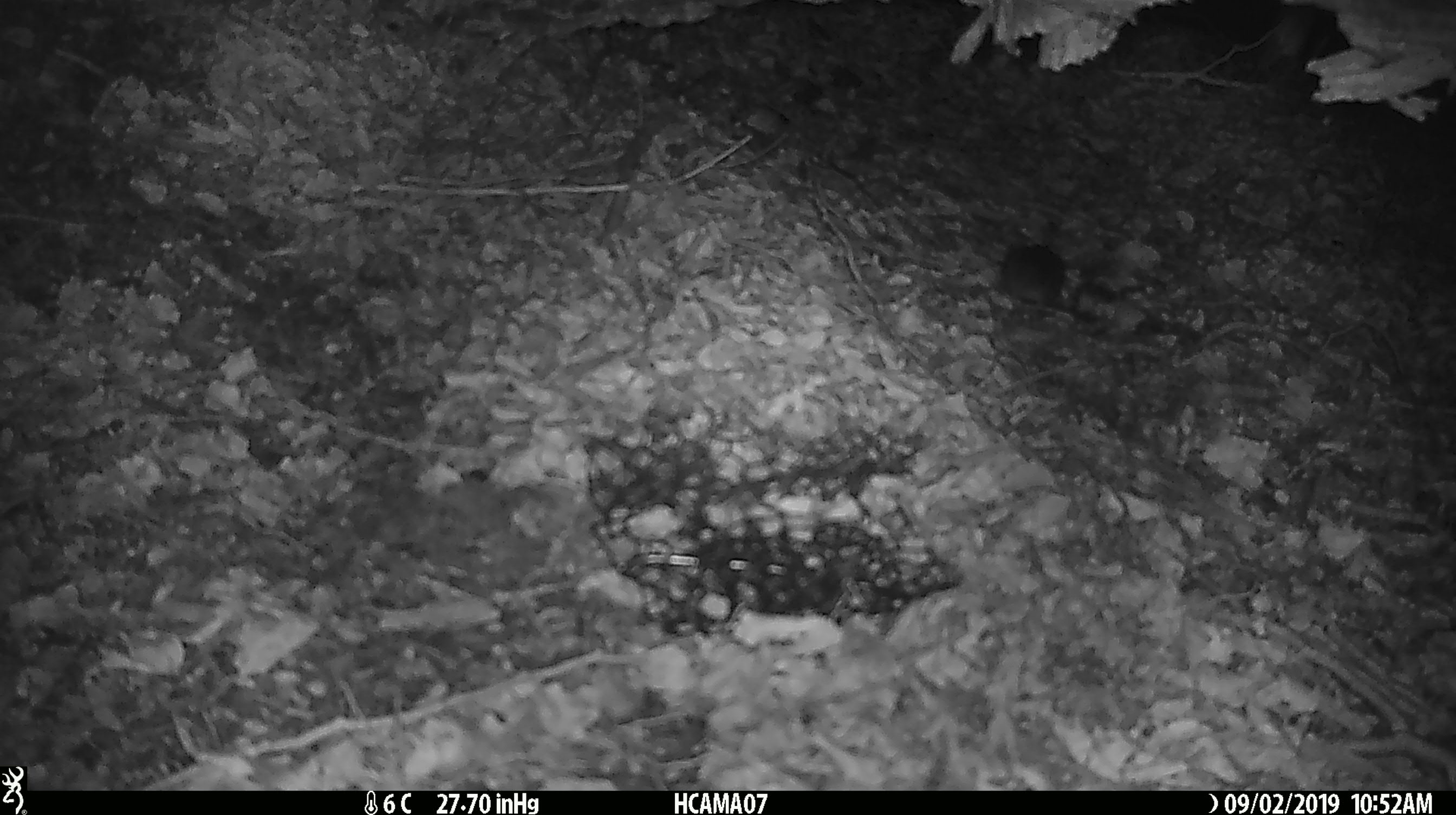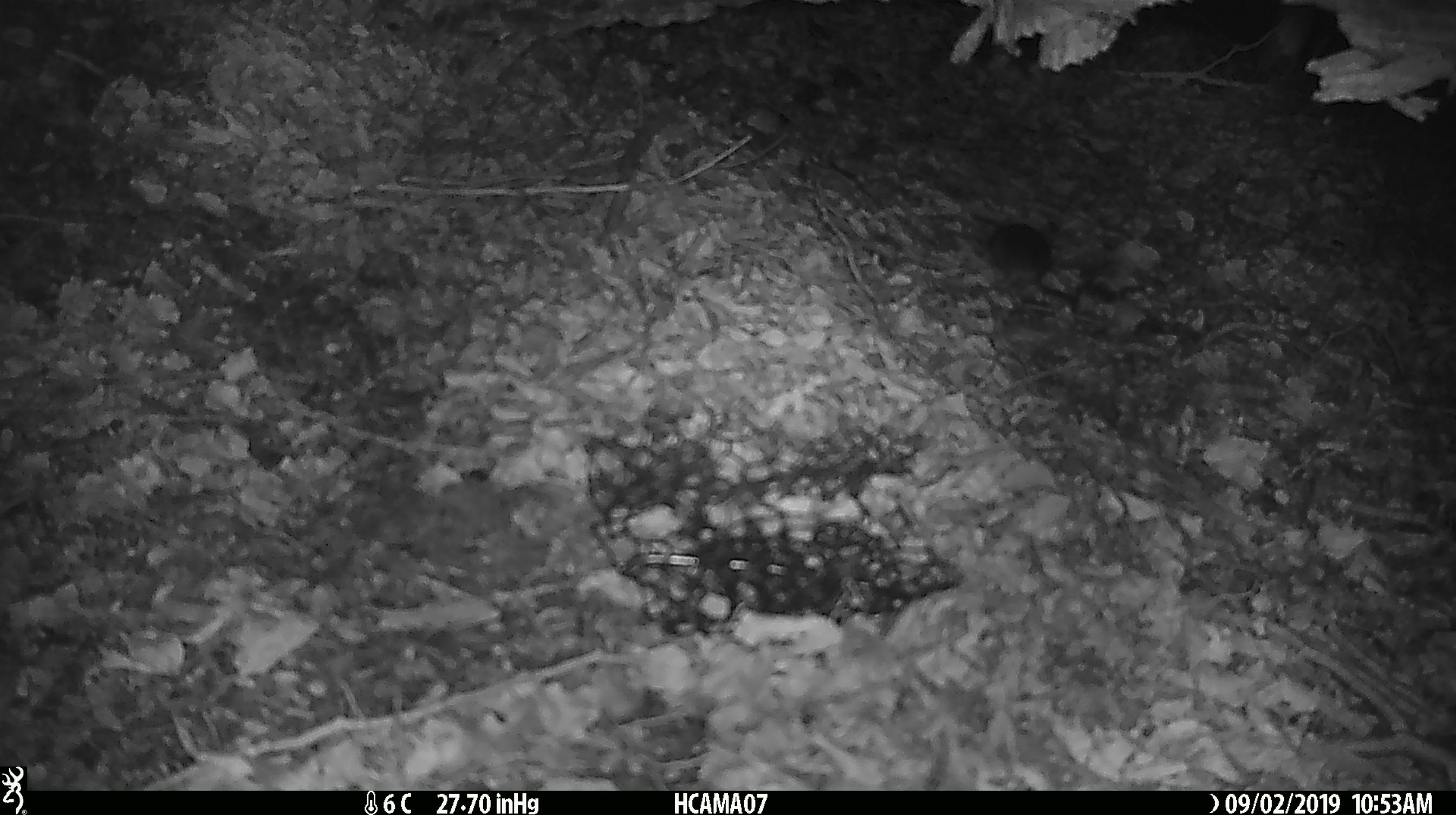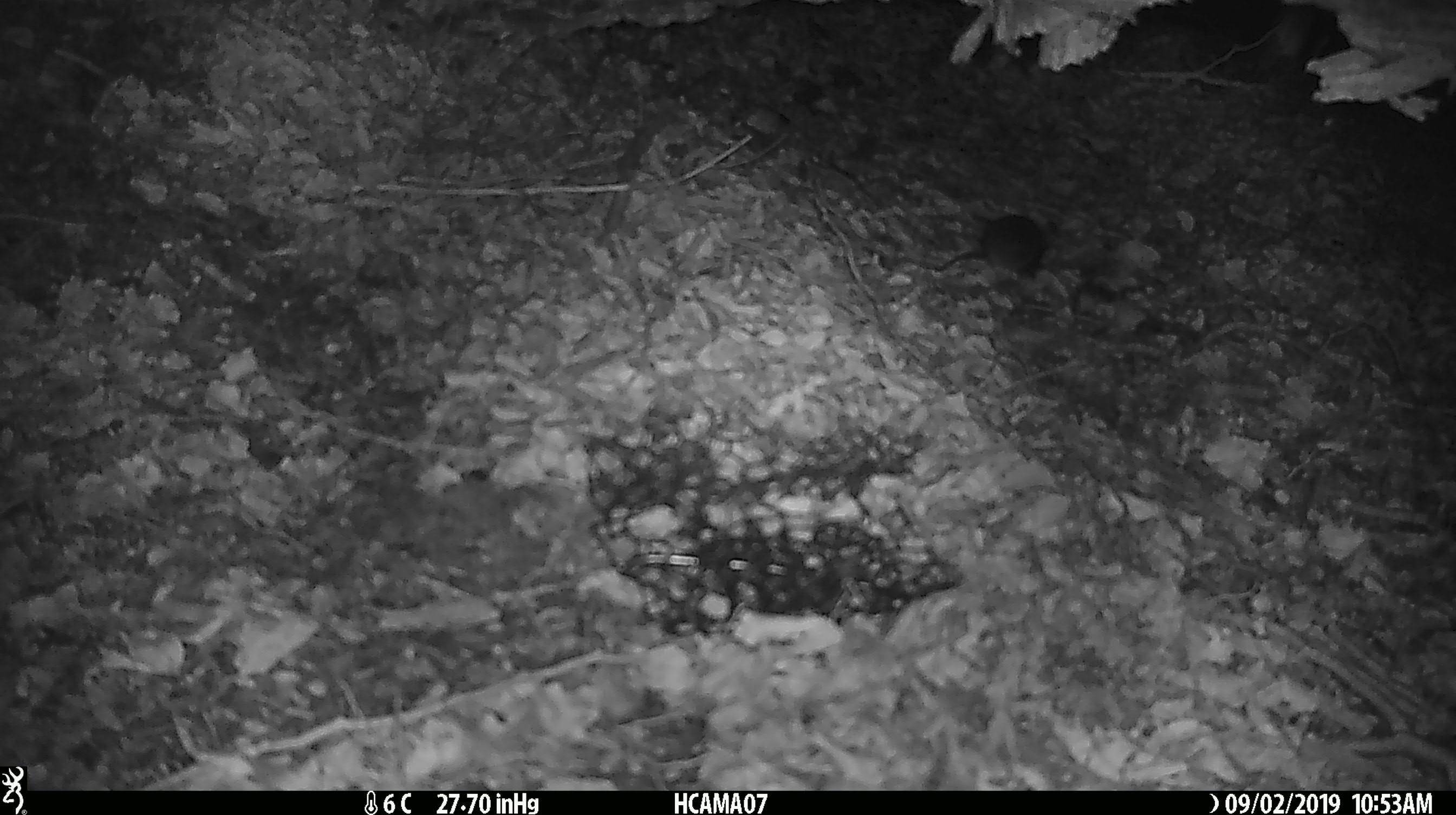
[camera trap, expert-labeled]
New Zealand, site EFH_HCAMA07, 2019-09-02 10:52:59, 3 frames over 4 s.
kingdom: Animalia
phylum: Chordata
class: Mammalia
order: Rodentia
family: Muridae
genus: Mus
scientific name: Mus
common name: mouse